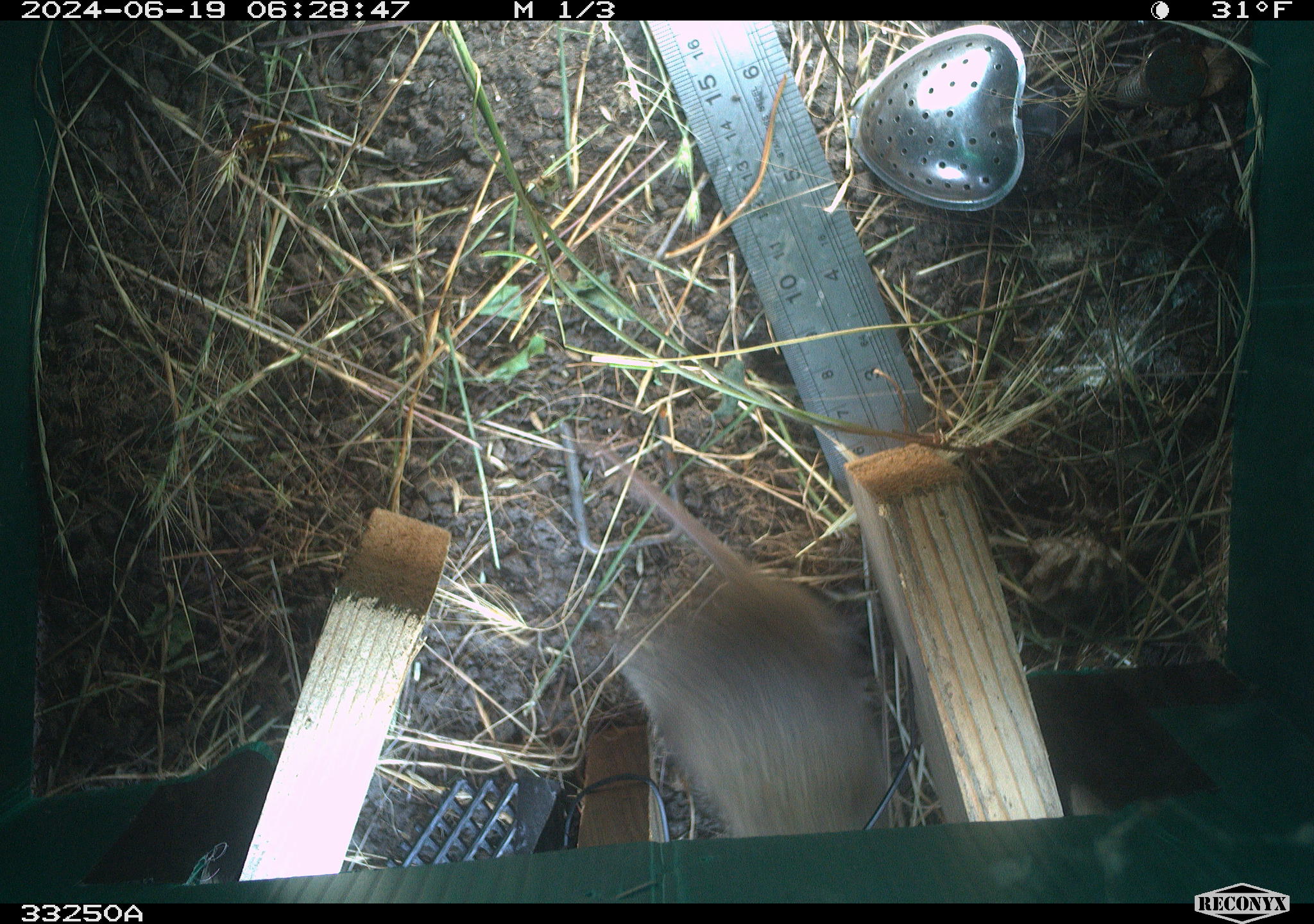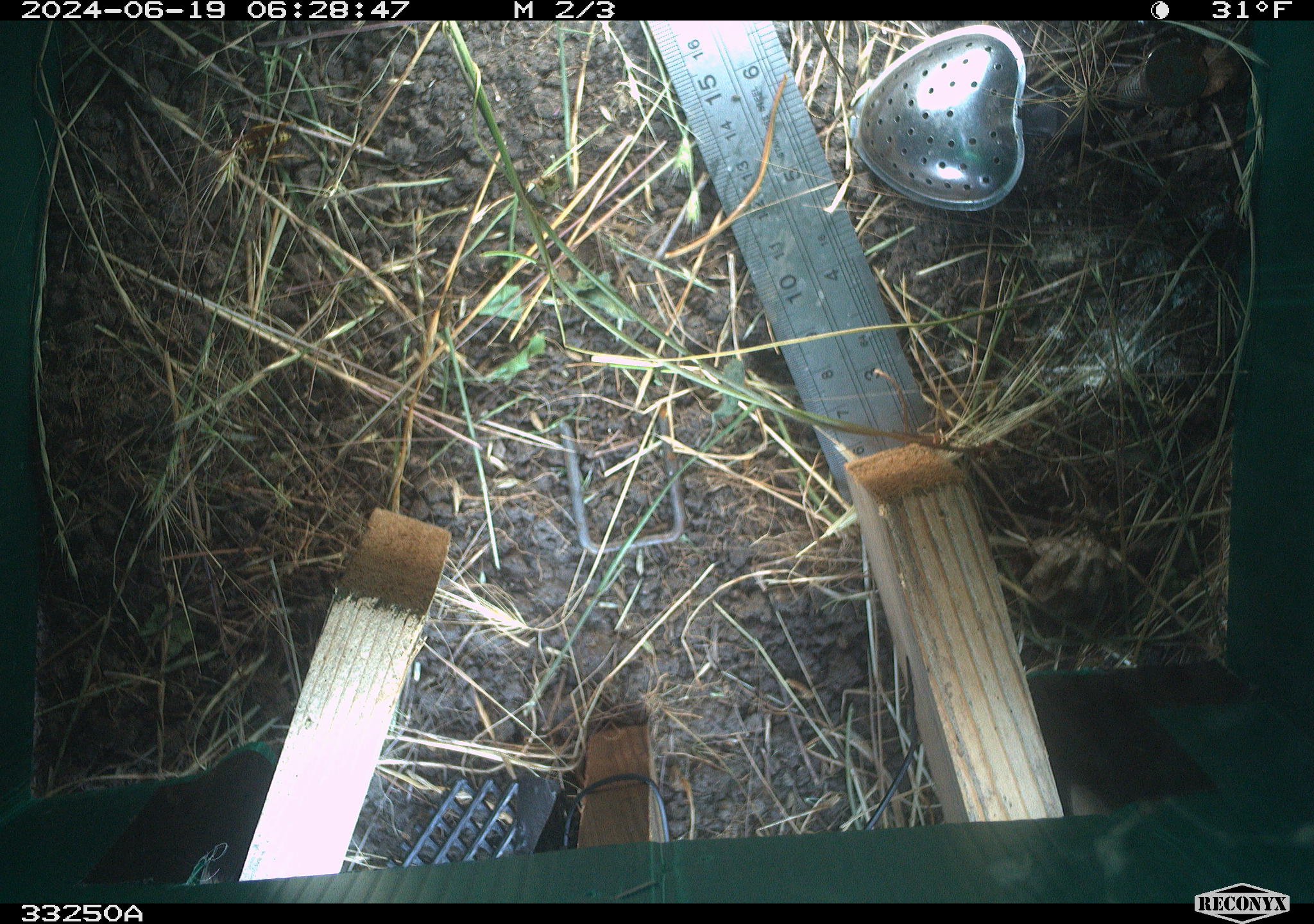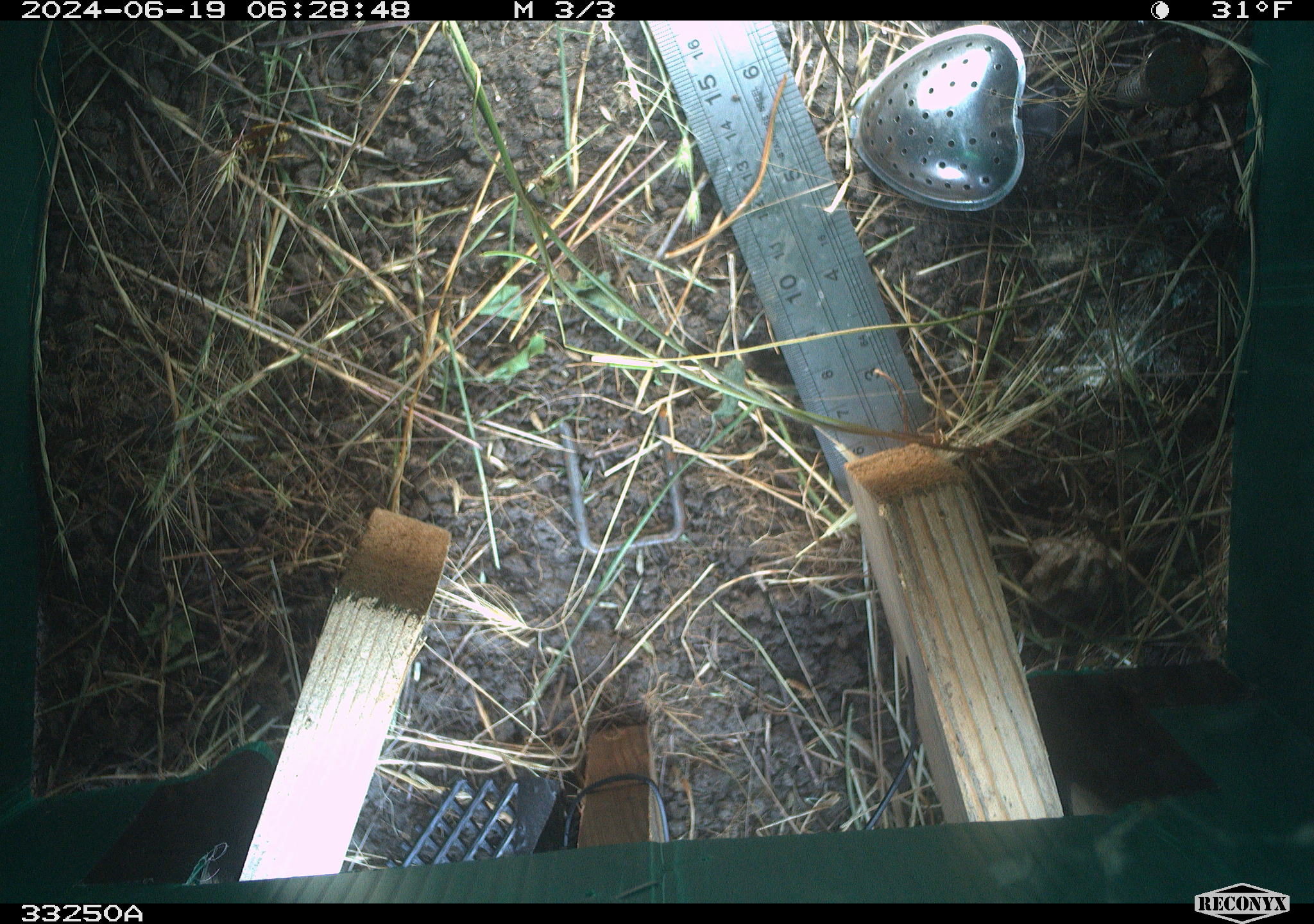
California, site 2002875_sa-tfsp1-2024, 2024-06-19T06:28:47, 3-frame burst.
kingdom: Animalia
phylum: Chordata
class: Mammalia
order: Rodentia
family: Cricetidae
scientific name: Arvicolinae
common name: voles, lemmings, and muskrats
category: arvicolinae subfamily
Arvicolinae subfamily (voles, lemmings, and muskrats) (Arvicolinae).